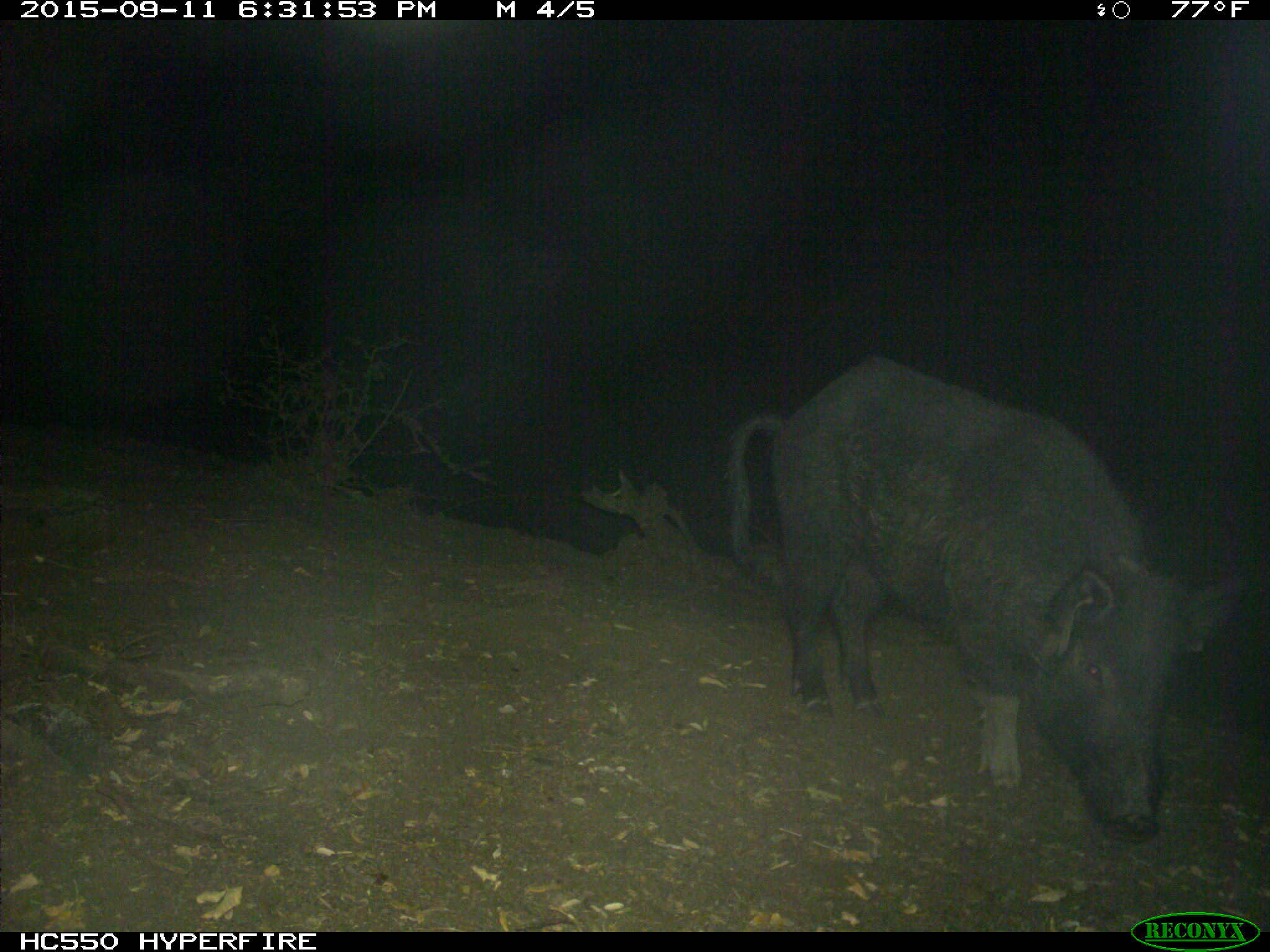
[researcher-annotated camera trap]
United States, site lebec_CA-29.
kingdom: Animalia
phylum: Chordata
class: Mammalia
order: Artiodactyla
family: Suidae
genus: Sus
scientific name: Sus scrofa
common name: wild boar